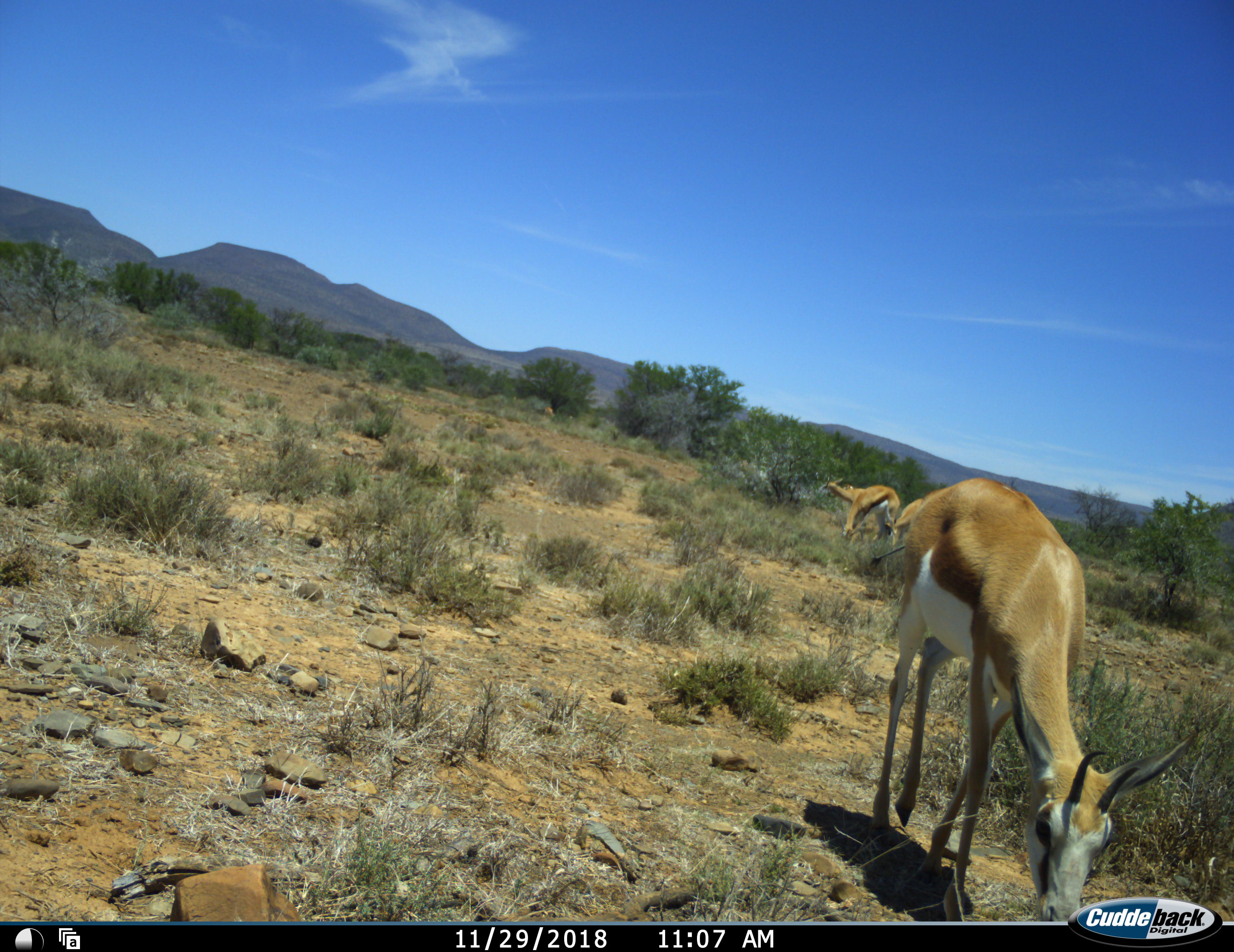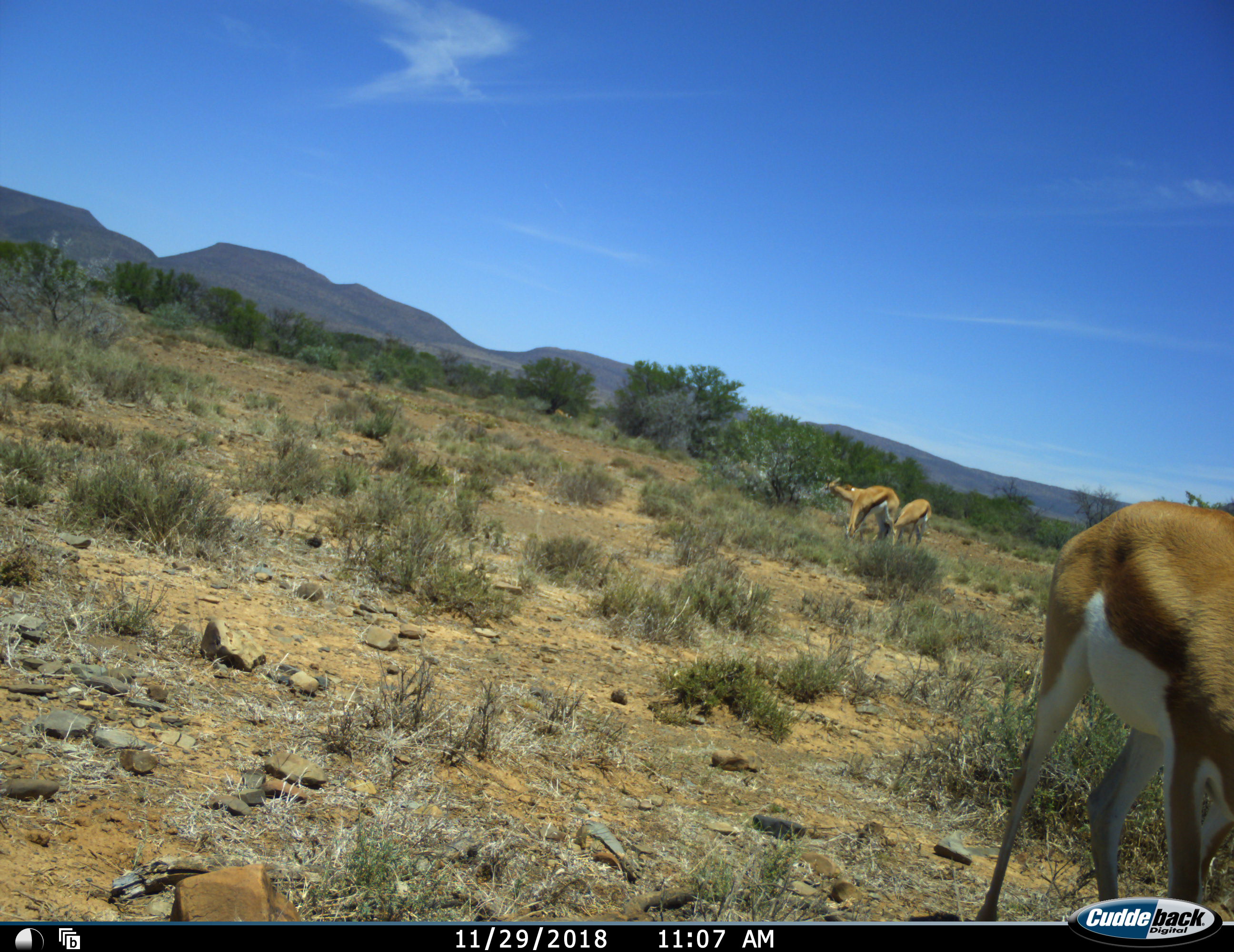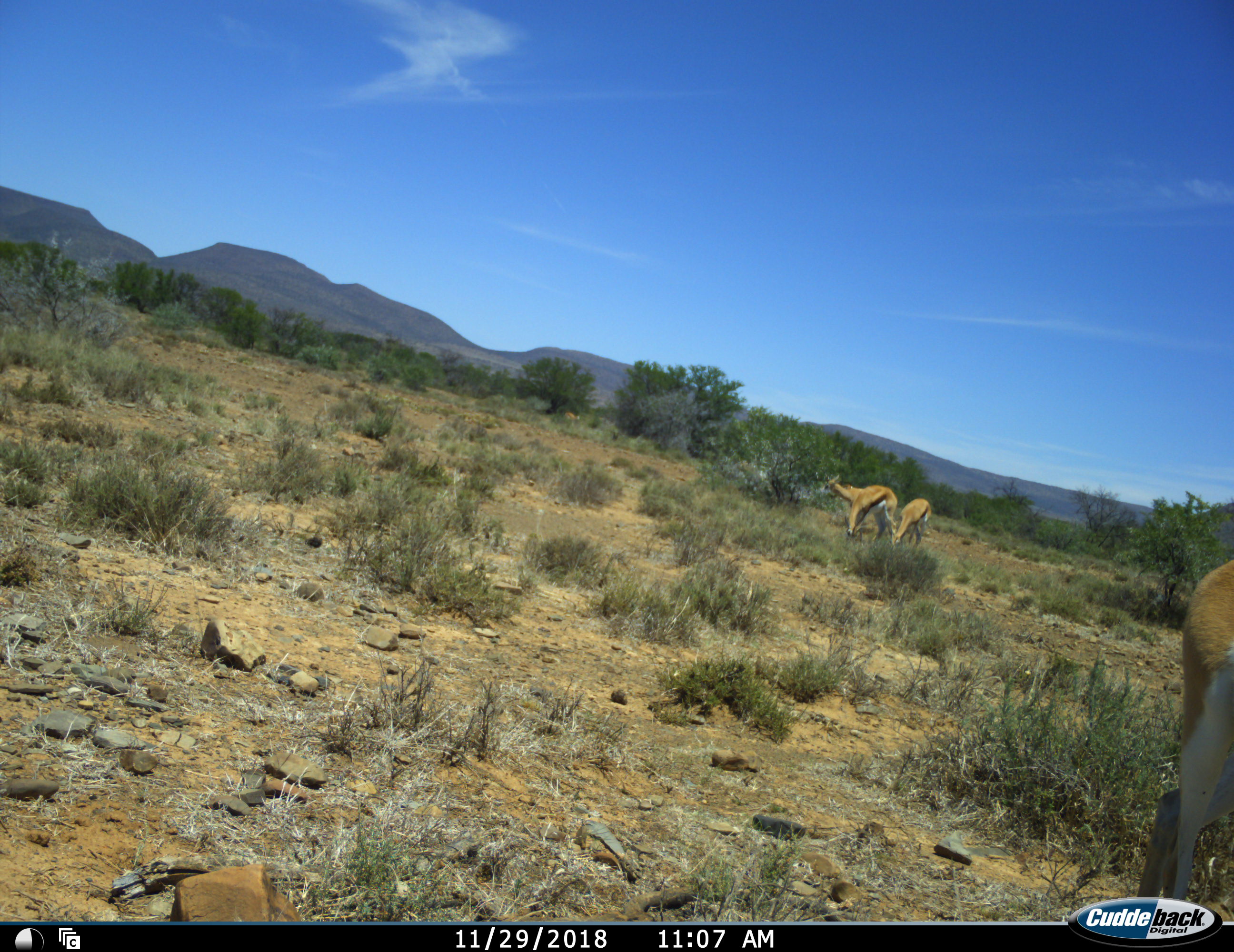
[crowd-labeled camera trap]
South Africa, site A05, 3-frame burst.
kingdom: Animalia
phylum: Chordata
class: Mammalia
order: Artiodactyla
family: Bovidae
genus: Antidorcas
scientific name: Antidorcas marsupialis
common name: springbok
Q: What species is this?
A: Springbok (Antidorcas marsupialis).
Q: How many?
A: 5.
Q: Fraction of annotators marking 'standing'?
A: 56%.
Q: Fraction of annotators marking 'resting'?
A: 0%.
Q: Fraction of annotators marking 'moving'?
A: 89%.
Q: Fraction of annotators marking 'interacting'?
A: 0%.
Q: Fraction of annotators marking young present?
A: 0%.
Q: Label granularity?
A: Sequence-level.